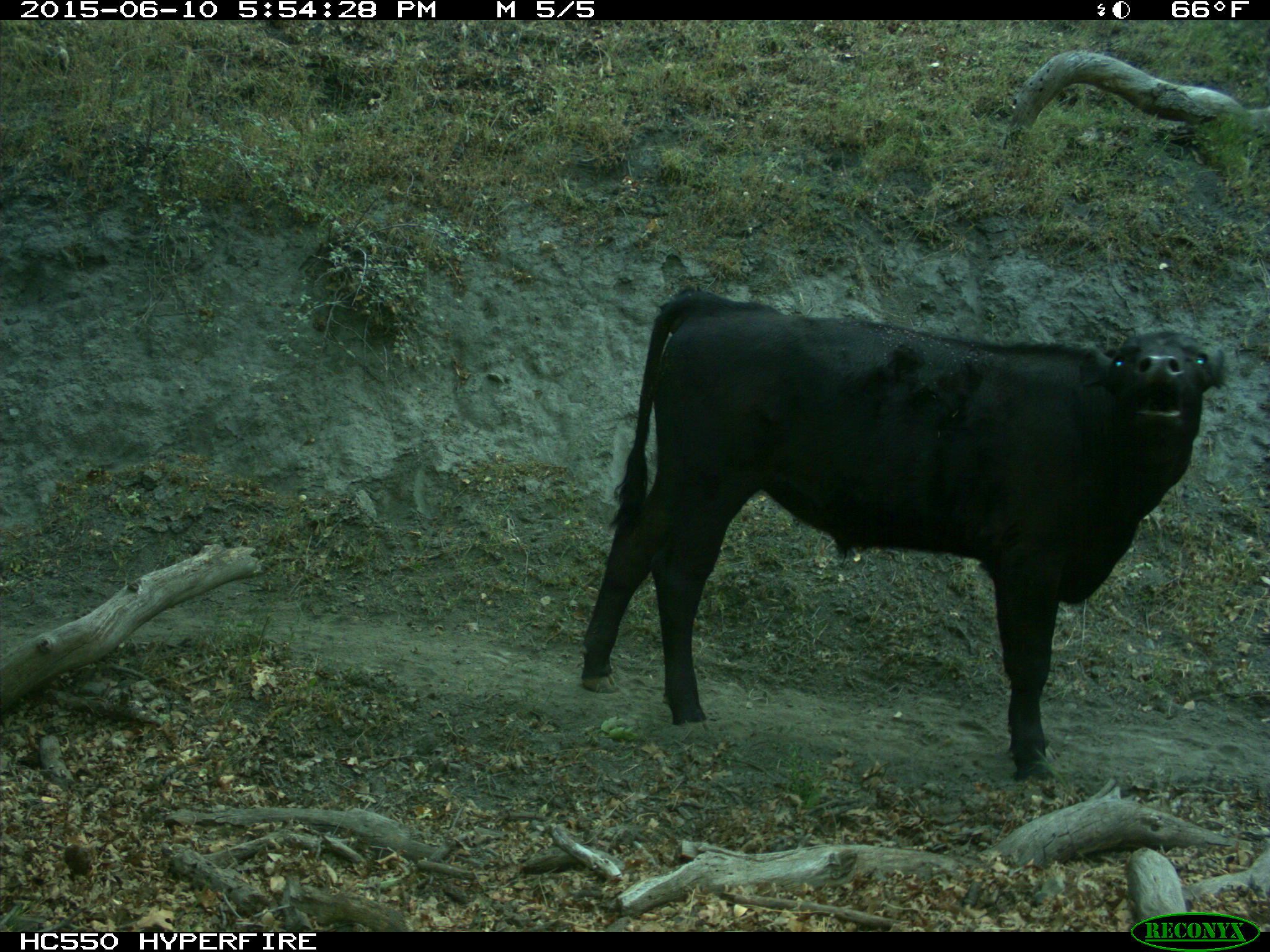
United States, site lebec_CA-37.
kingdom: Animalia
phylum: Chordata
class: Mammalia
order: Artiodactyla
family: Bovidae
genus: Bos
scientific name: Bos taurus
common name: domestic cow